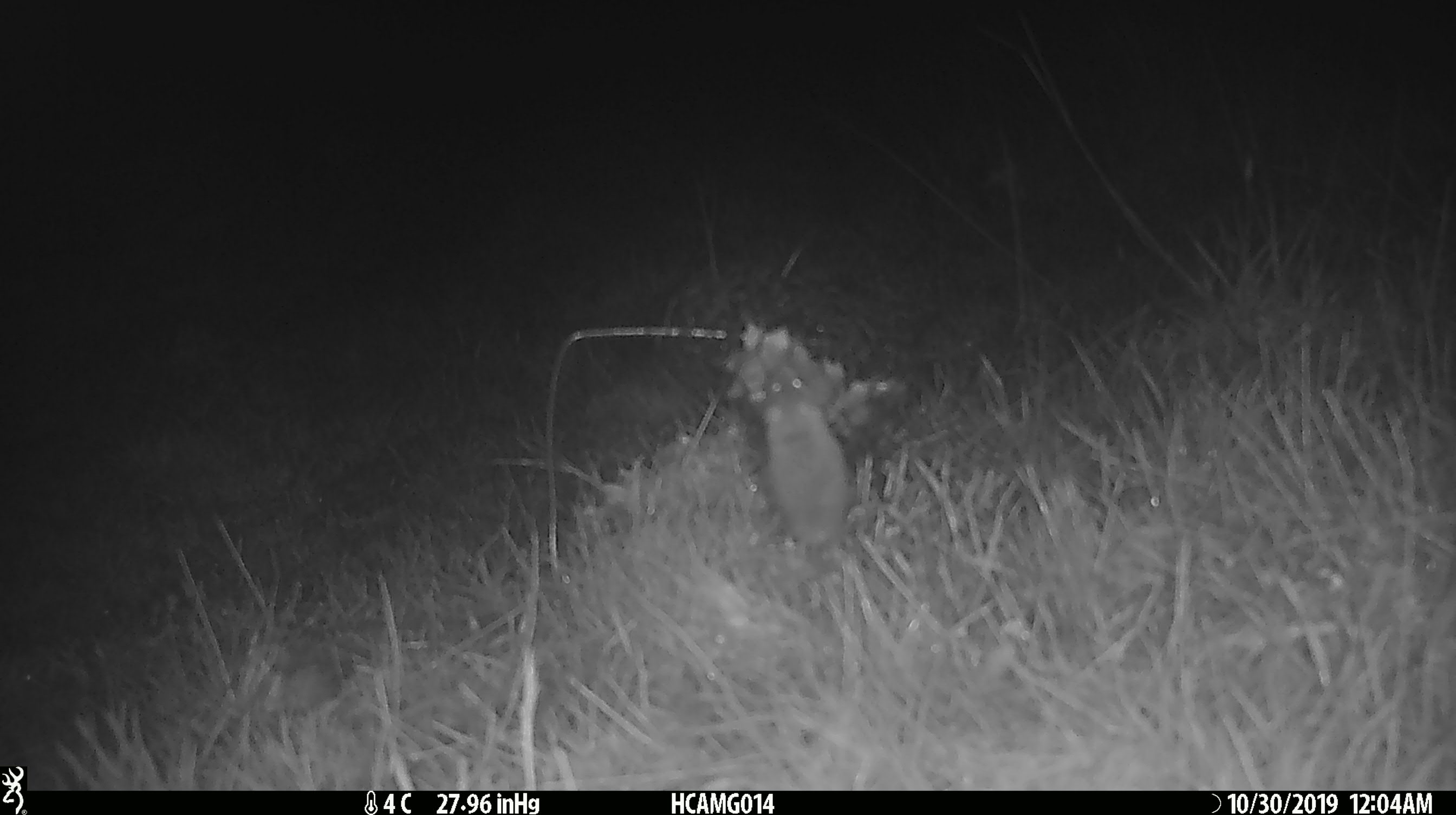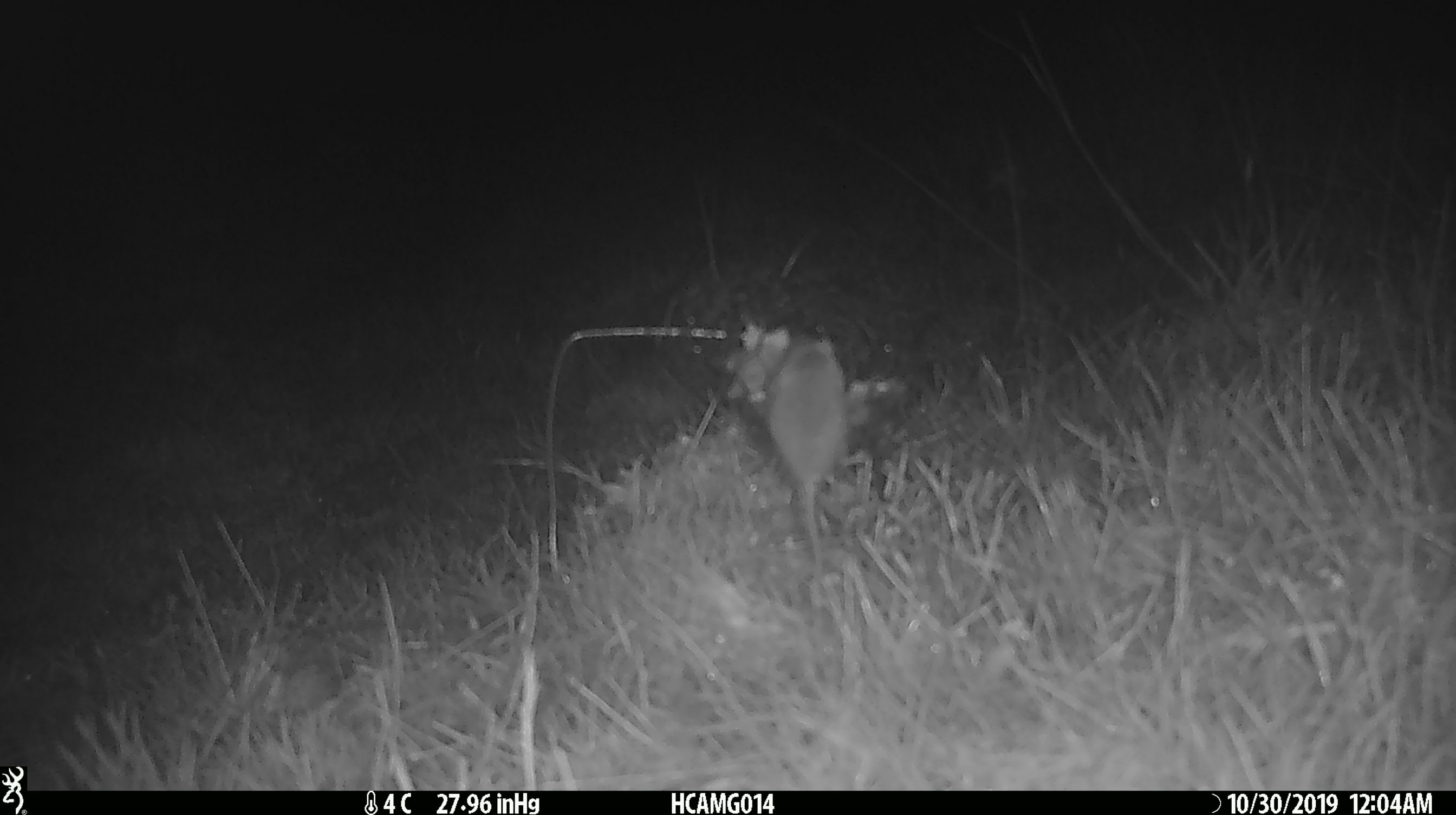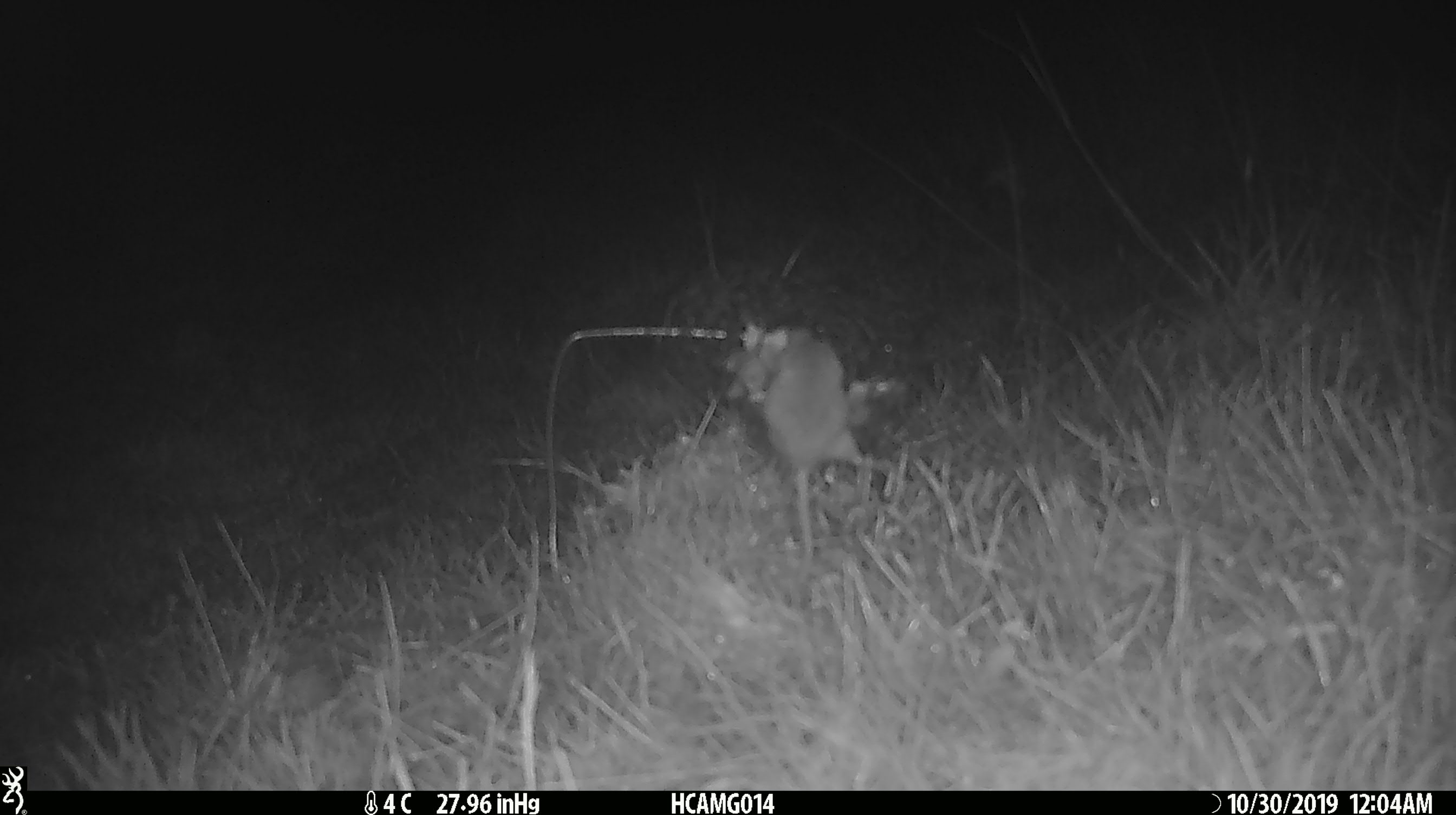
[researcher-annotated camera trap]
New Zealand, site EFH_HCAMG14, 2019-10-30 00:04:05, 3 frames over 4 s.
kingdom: Animalia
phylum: Chordata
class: Mammalia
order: Rodentia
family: Muridae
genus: Mus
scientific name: Mus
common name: mouse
Mouse (Mus).